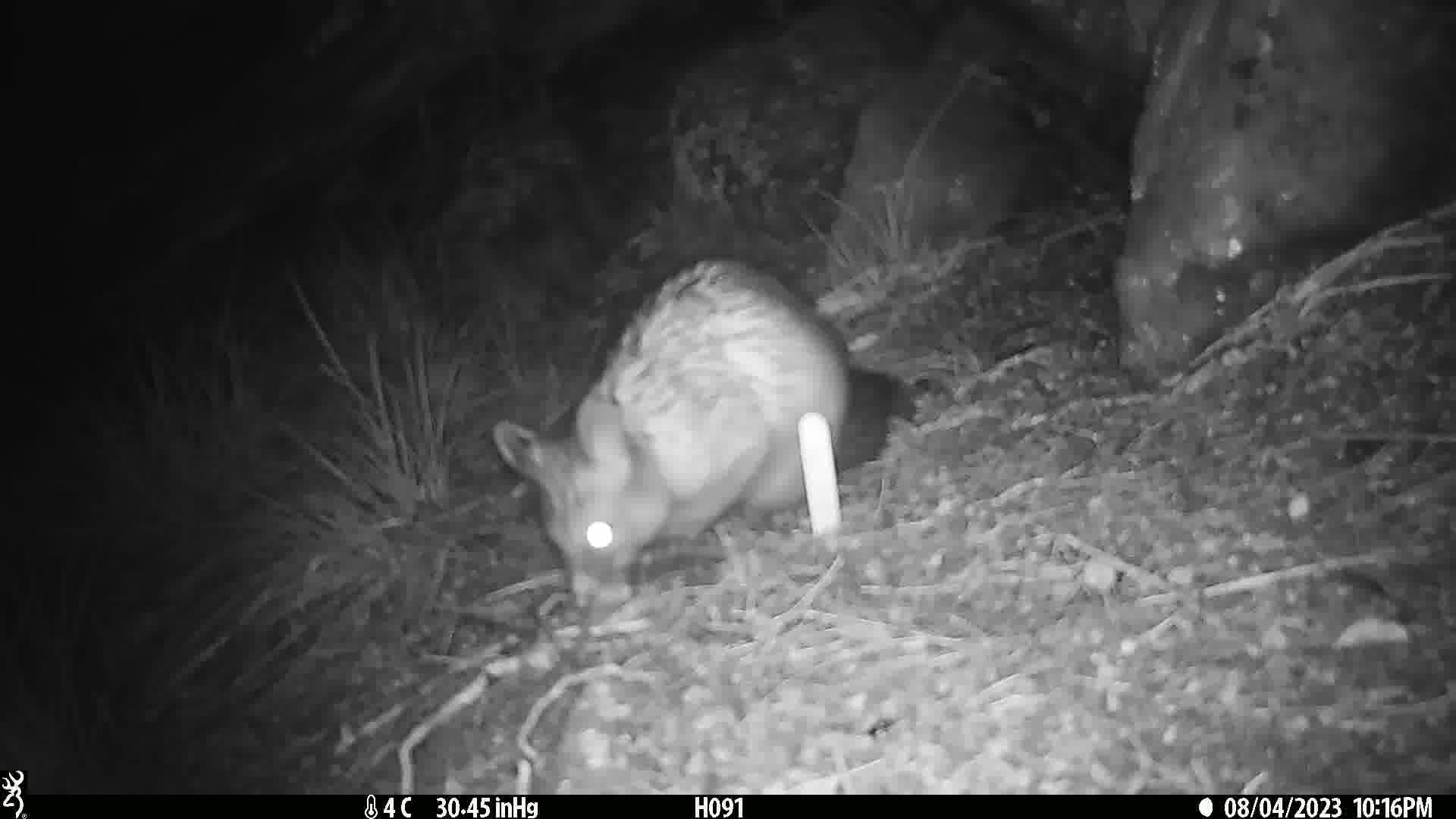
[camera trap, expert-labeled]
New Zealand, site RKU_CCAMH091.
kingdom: Animalia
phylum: Chordata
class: Mammalia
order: Diprotodontia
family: Phalangeridae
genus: Trichosurus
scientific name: Trichosurus vulpecula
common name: common brushtail possum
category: possum